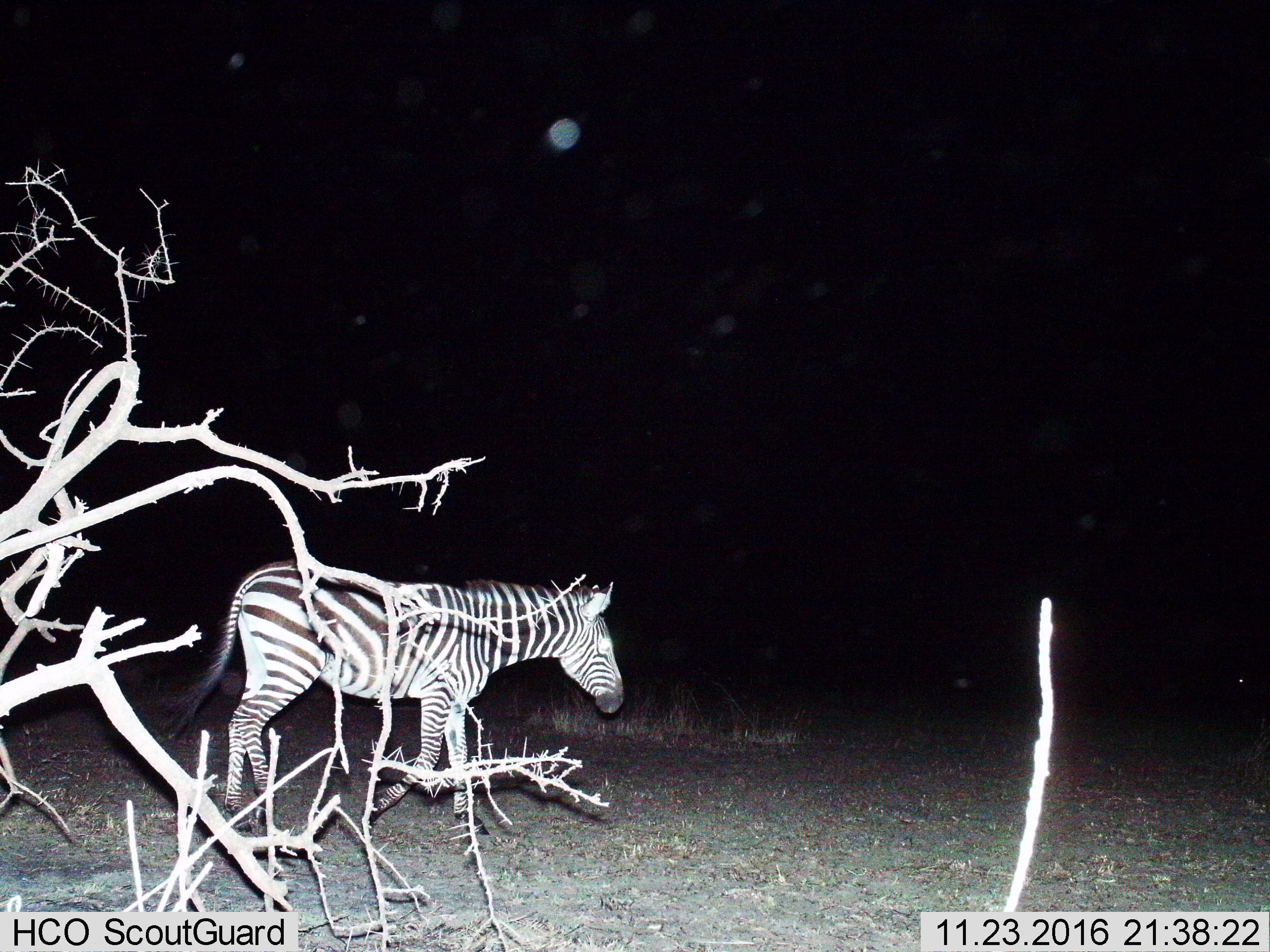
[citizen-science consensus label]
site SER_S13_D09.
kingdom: Animalia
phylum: Chordata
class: Mammalia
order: Perissodactyla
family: Equidae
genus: Equus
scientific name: Equus quagga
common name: plains zebra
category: zebraplains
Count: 1.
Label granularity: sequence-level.